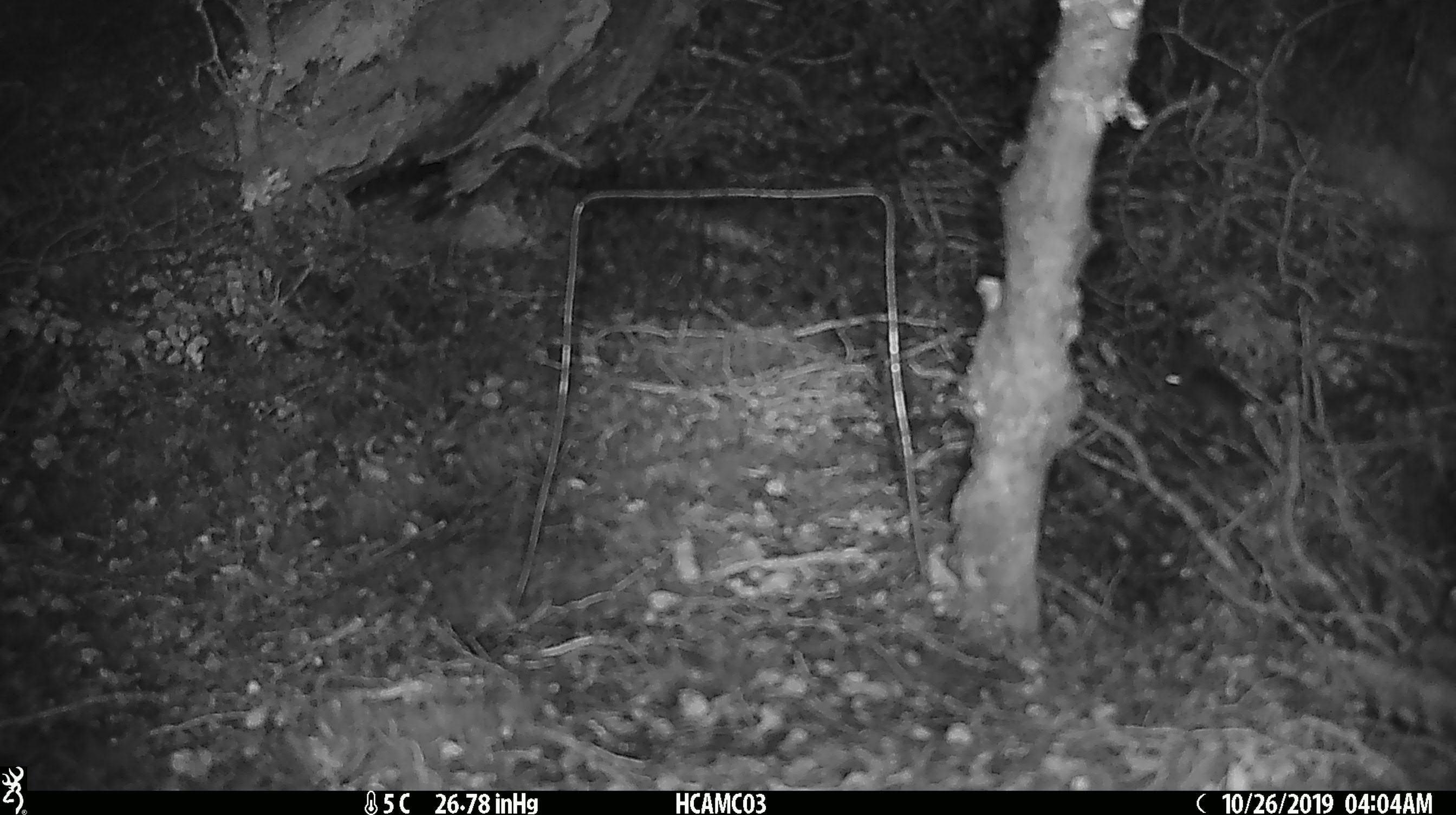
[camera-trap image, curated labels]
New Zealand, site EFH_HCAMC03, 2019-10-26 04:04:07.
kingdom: Animalia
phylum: Chordata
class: Mammalia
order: Rodentia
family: Muridae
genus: Mus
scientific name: Mus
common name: mouse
Mouse (Mus).